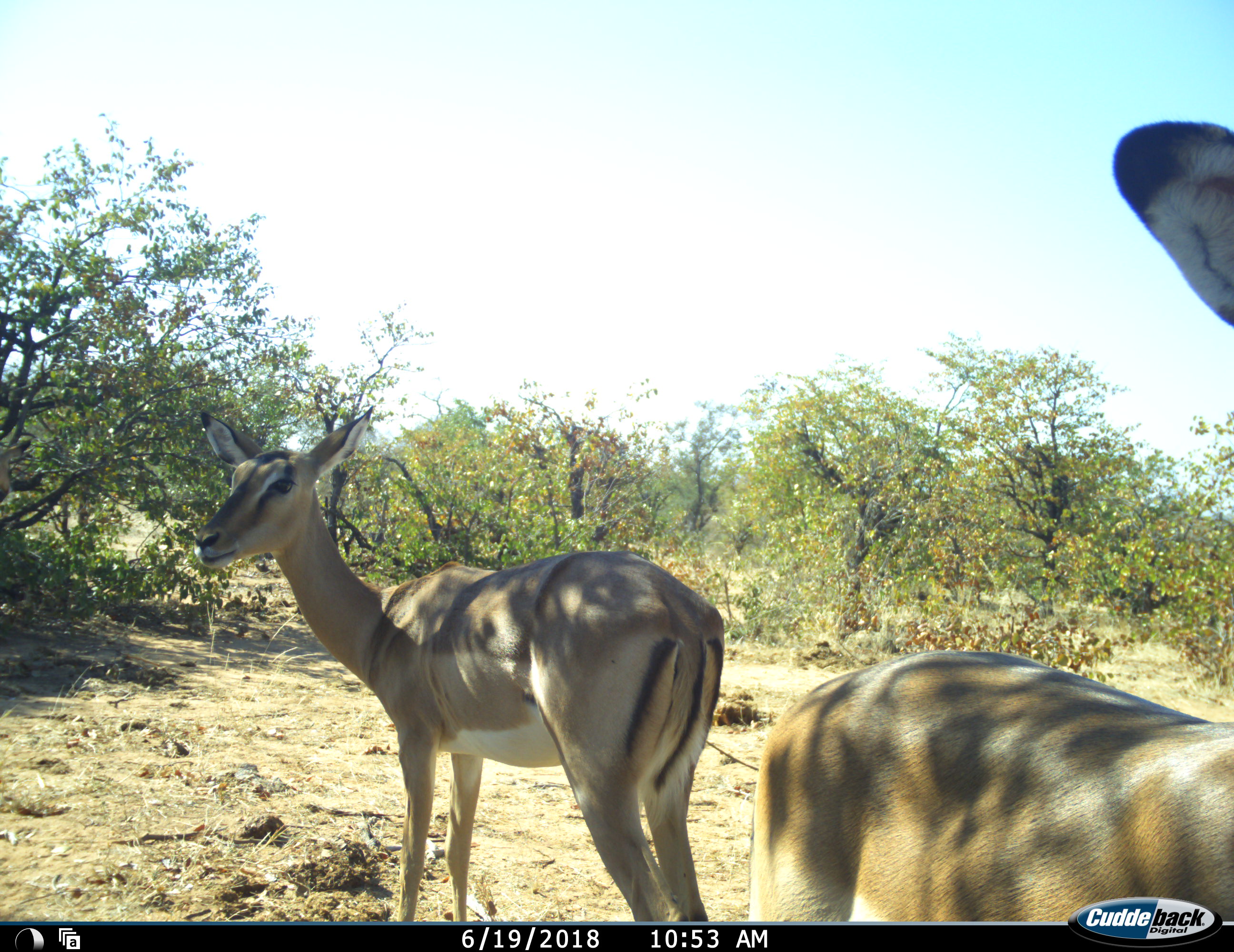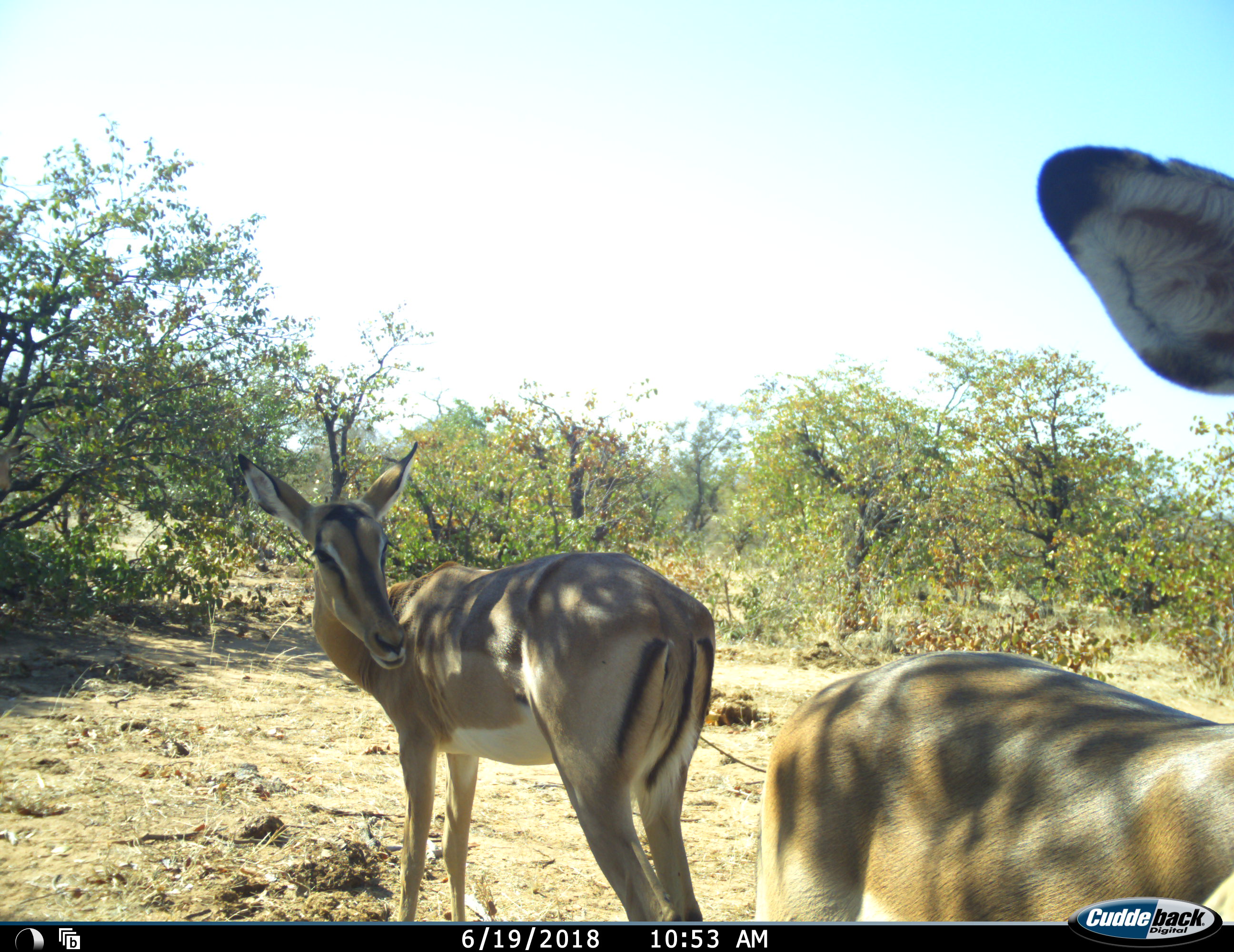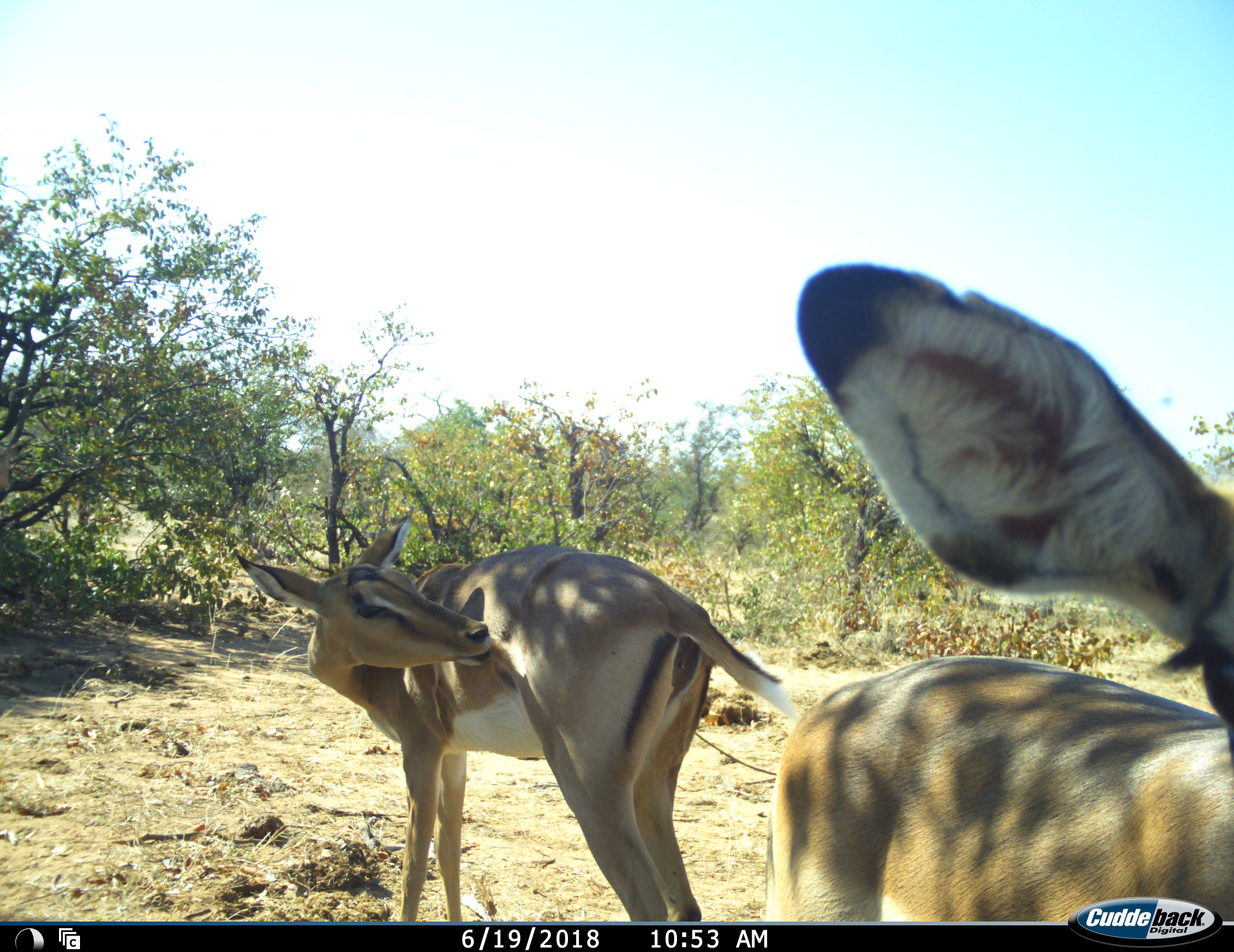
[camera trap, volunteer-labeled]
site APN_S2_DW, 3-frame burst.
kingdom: Animalia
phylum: Chordata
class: Mammalia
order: Artiodactyla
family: Bovidae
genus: Aepyceros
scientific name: Aepyceros melampus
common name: impala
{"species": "impala (Aepyceros melampus)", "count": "2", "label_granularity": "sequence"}